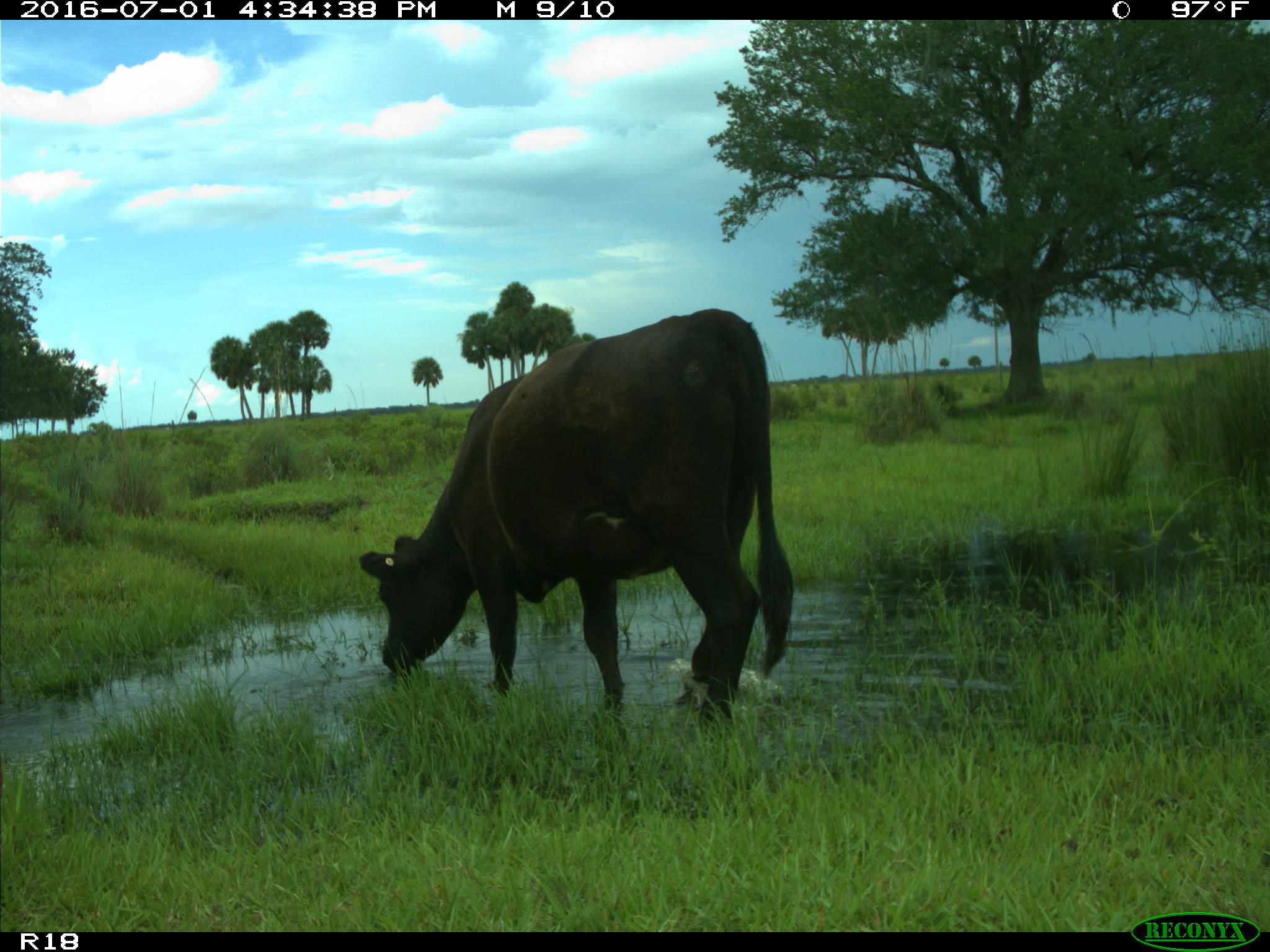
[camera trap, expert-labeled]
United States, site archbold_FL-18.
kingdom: Animalia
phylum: Chordata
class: Mammalia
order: Artiodactyla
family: Bovidae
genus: Bos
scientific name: Bos taurus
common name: domestic cow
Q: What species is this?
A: Bos taurus (domestic cow).